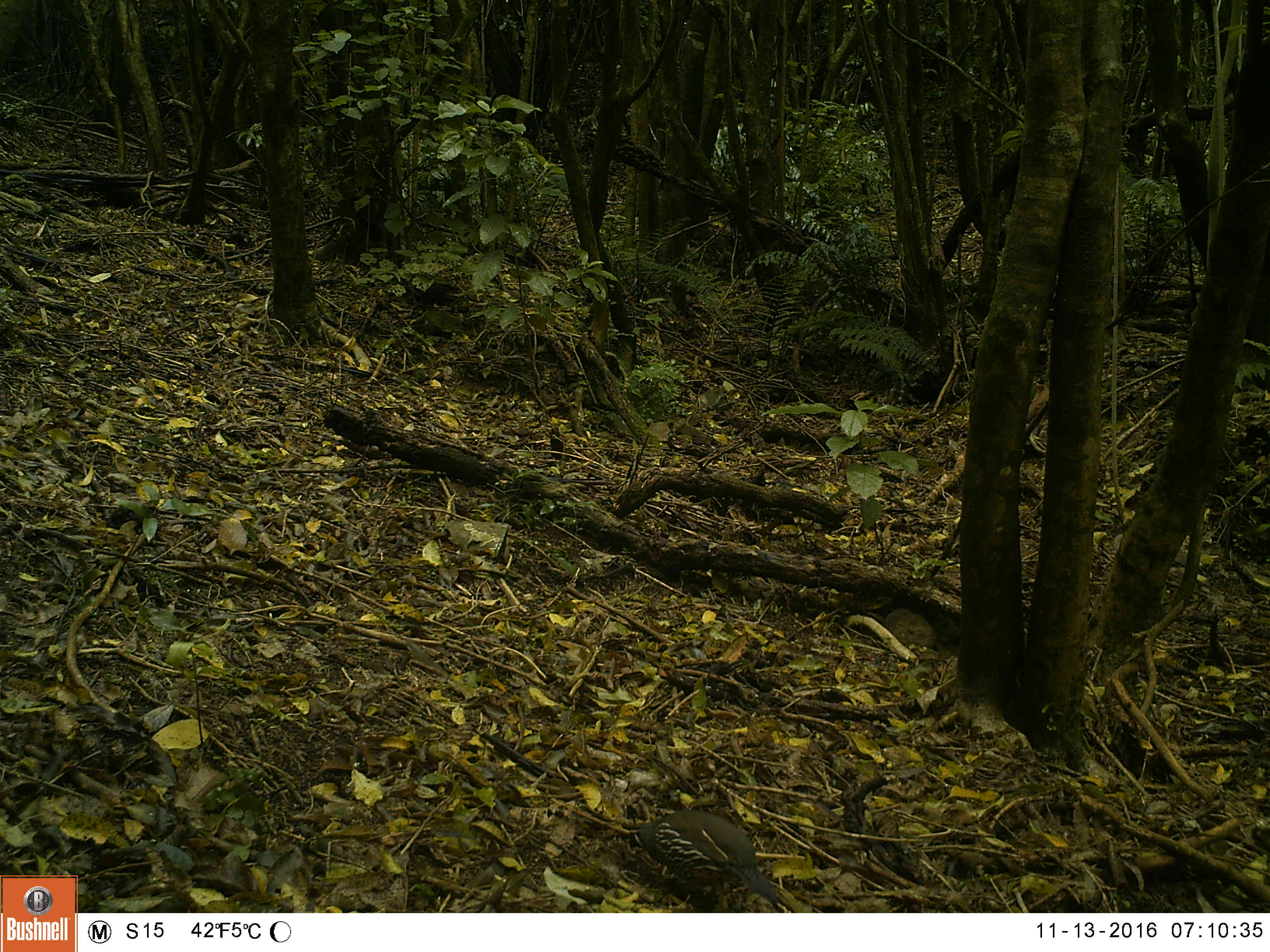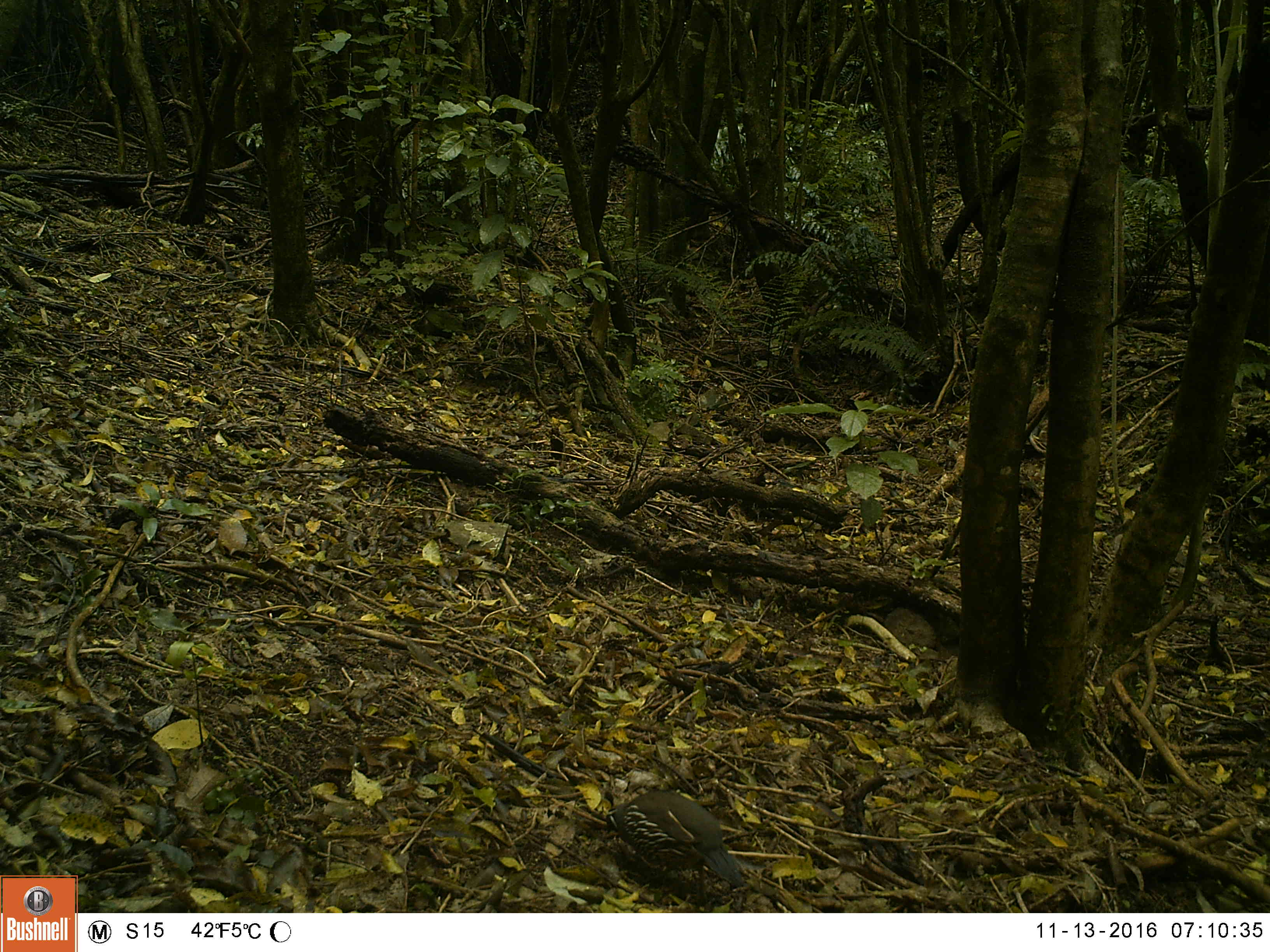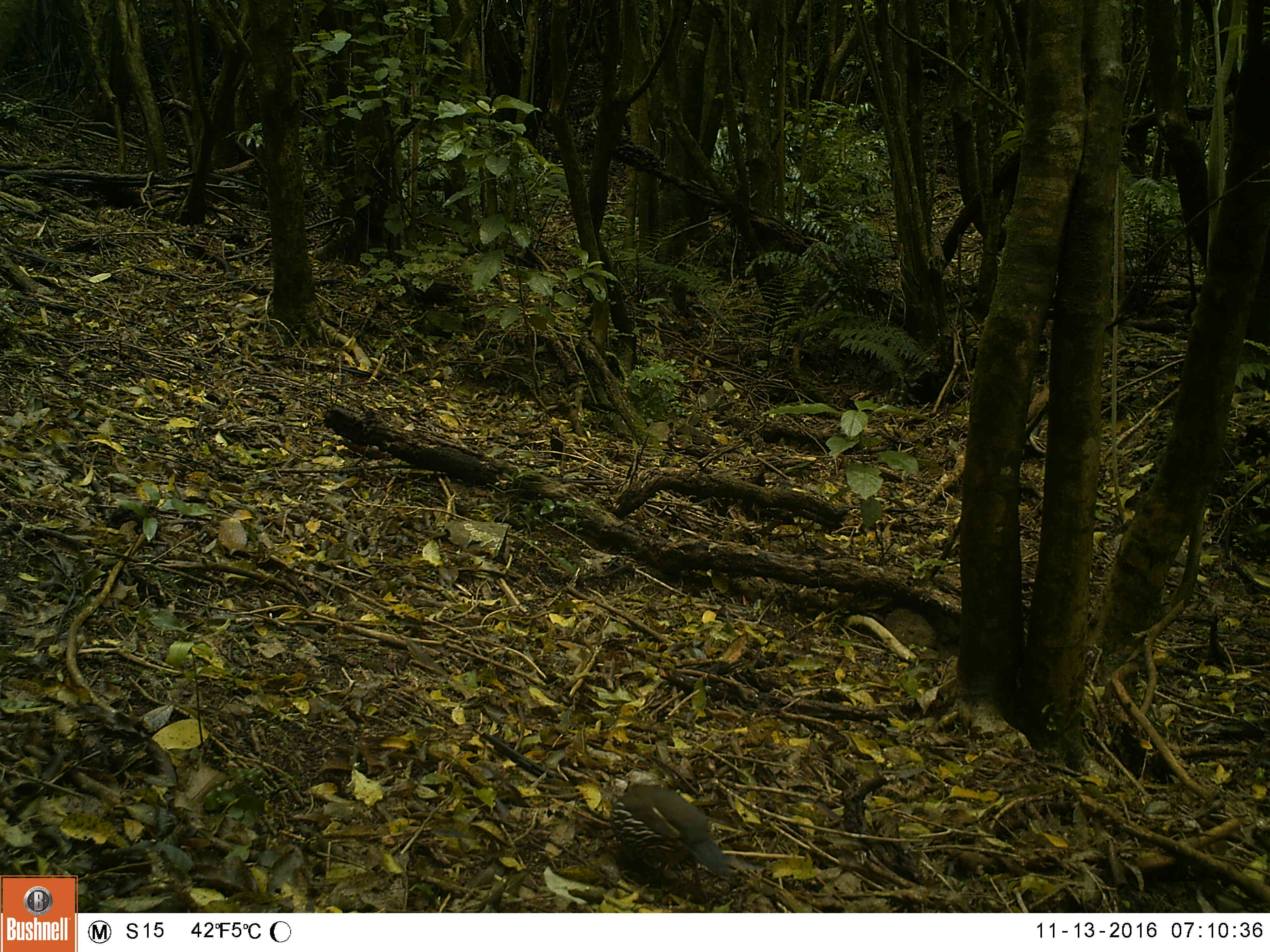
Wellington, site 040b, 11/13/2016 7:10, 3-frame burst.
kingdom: Animalia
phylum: Chordata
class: Aves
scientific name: Aves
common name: bird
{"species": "bird (Aves)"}